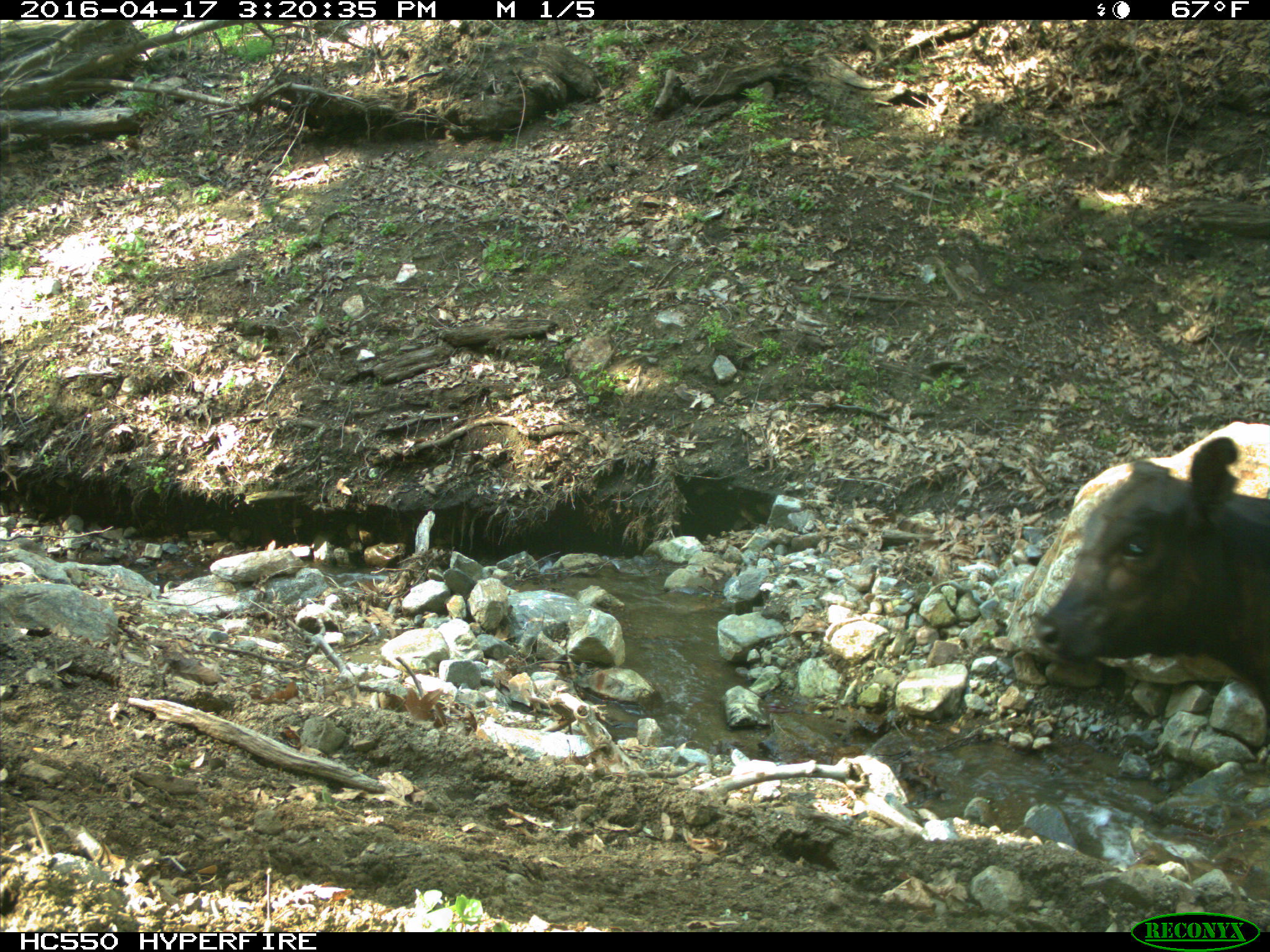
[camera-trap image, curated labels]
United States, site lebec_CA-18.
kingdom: Animalia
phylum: Chordata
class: Mammalia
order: Artiodactyla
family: Bovidae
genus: Bos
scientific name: Bos taurus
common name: domestic cow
Bos taurus (domestic cow).